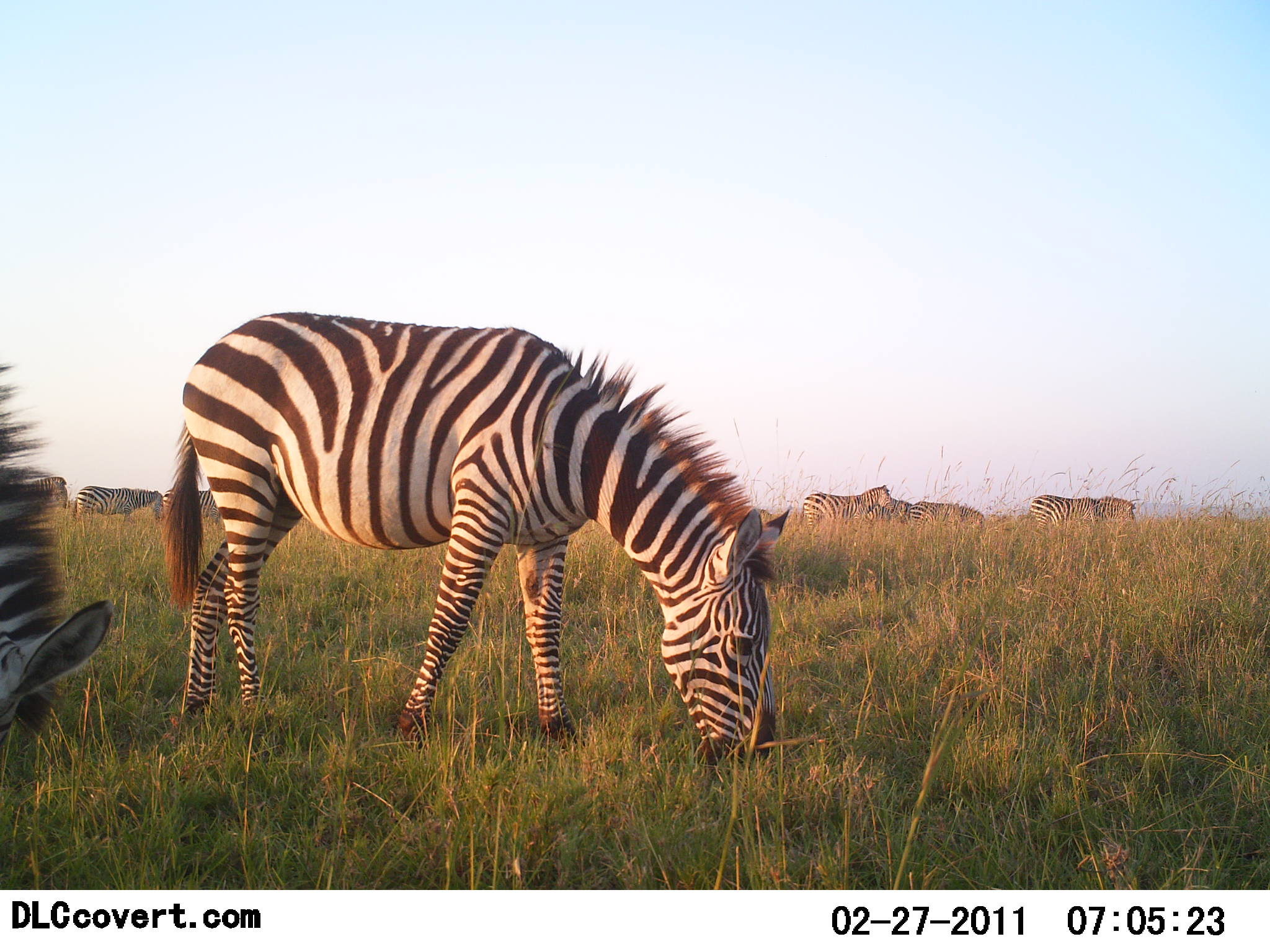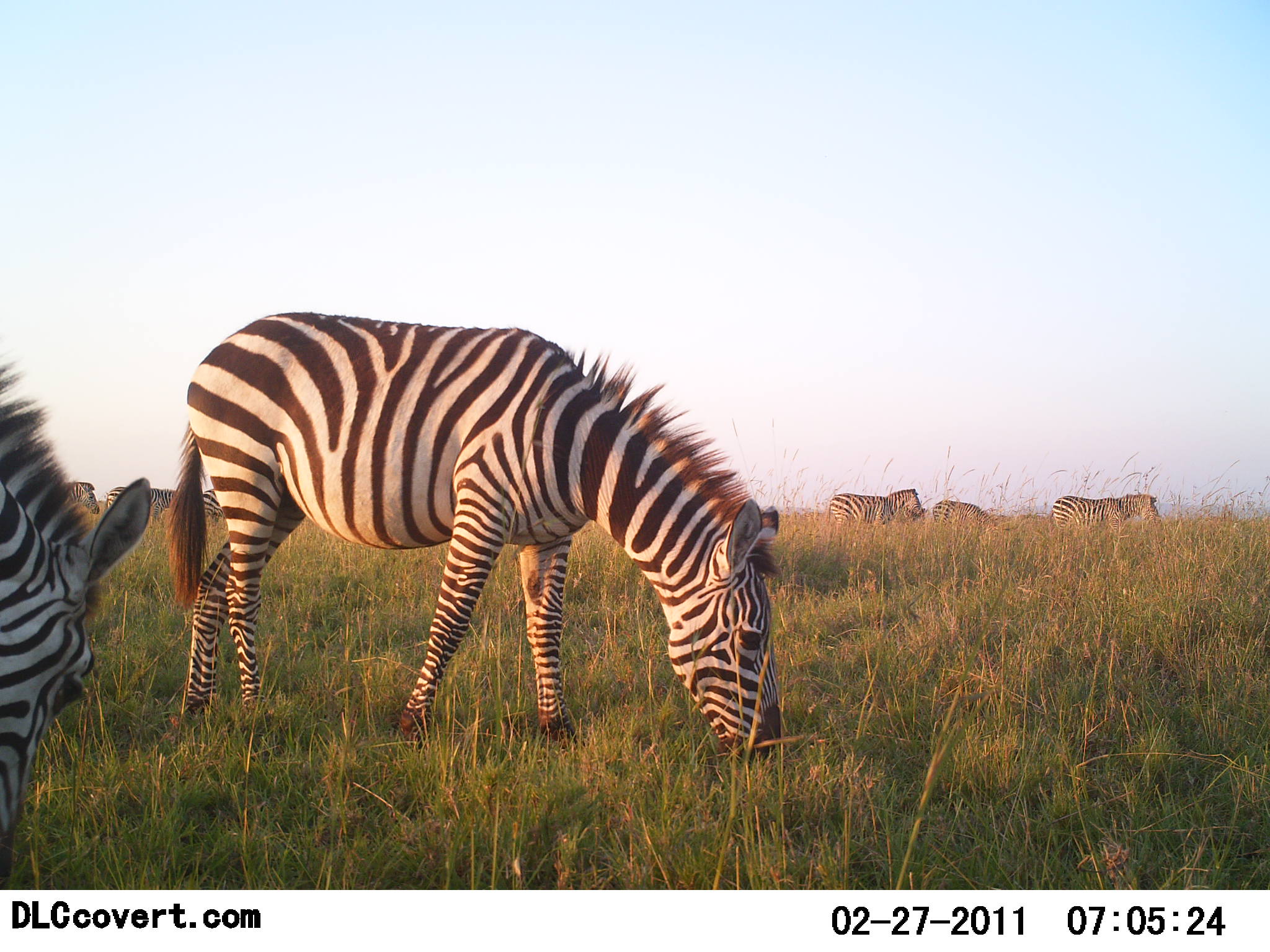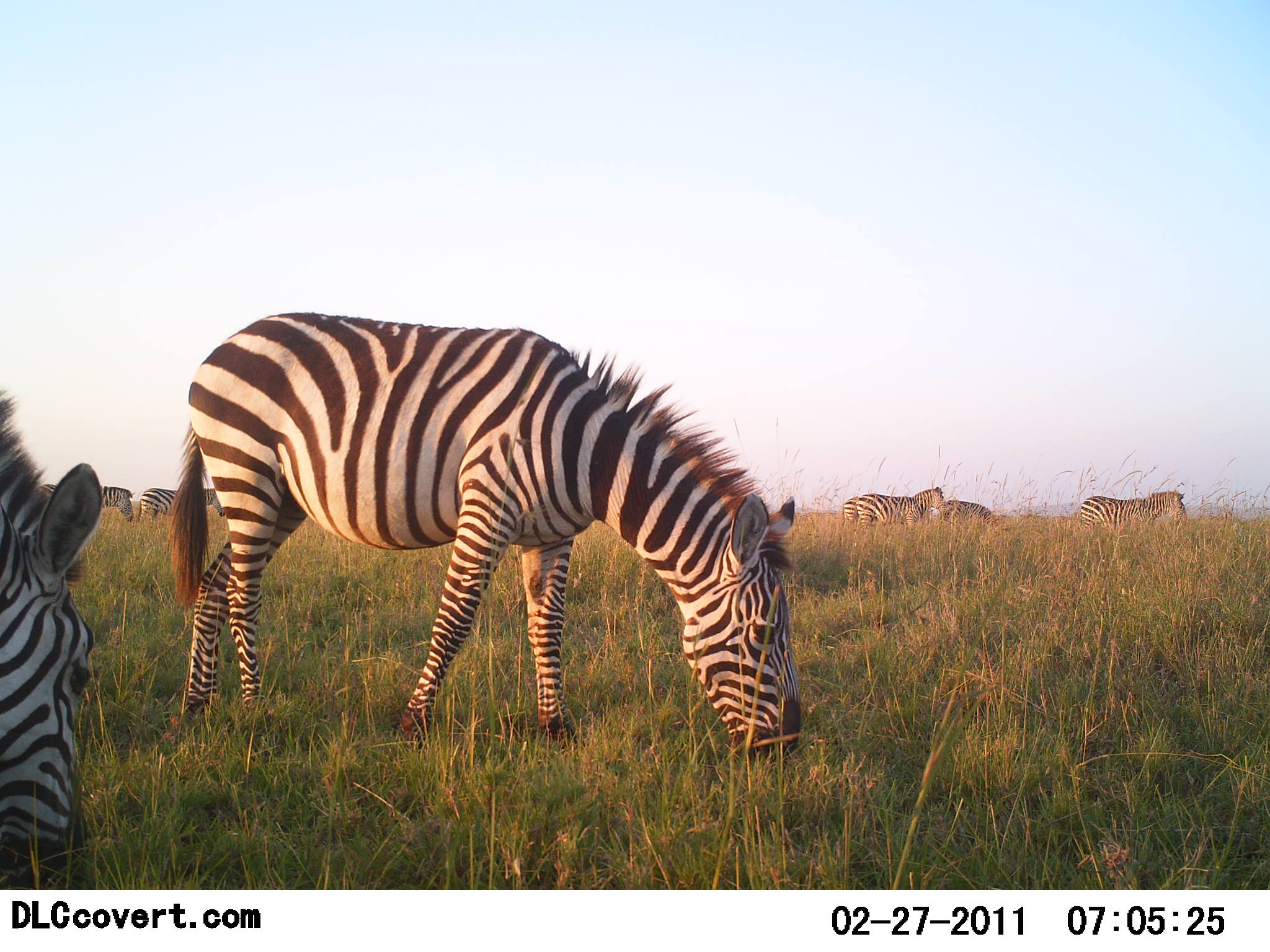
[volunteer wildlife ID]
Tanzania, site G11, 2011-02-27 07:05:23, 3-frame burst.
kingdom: Animalia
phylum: Chordata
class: Mammalia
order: Perissodactyla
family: Equidae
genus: Equus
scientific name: Equus quagga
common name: plains zebra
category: zebra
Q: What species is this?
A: Zebra (plains zebra) (Equus quagga).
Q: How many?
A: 8.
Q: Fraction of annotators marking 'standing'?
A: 23%.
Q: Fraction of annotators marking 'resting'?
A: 0%.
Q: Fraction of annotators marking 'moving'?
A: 46%.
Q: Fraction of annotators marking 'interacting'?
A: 0%.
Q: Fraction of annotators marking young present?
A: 0%.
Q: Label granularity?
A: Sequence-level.